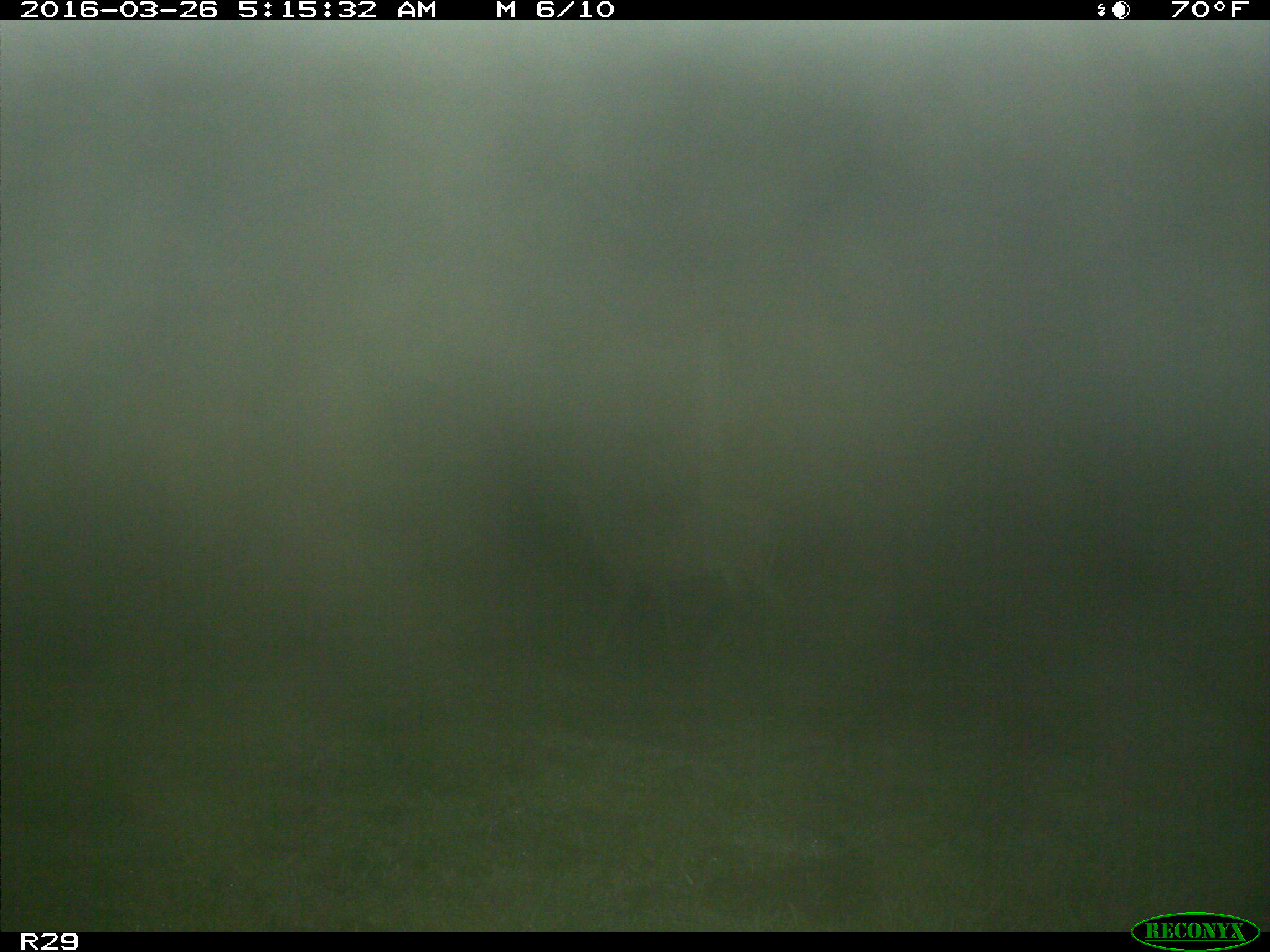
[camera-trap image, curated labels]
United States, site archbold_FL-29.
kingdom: Animalia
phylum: Chordata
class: Mammalia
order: Artiodactyla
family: Cervidae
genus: Odocoileus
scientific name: Odocoileus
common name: deer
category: unidentified deer